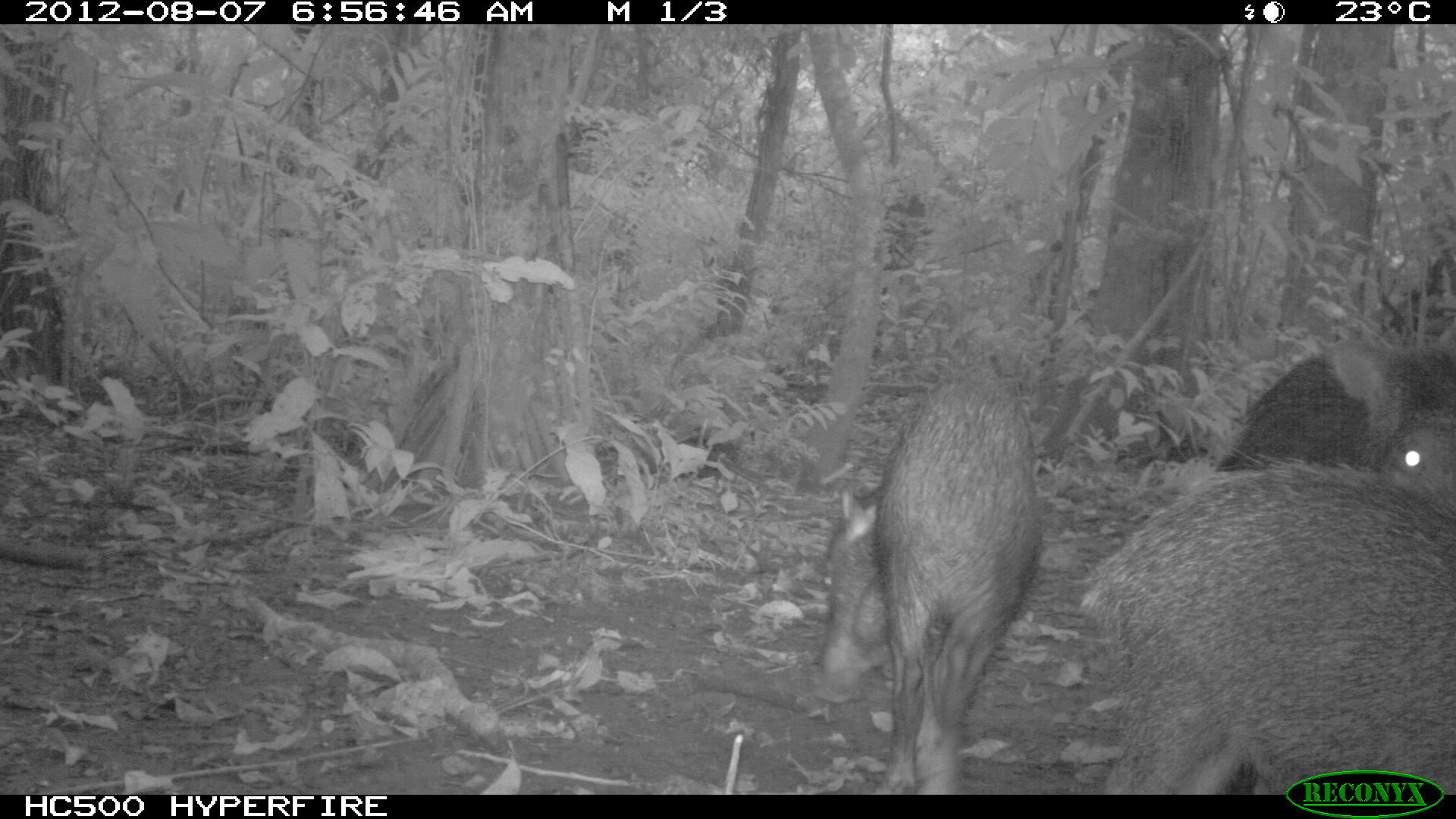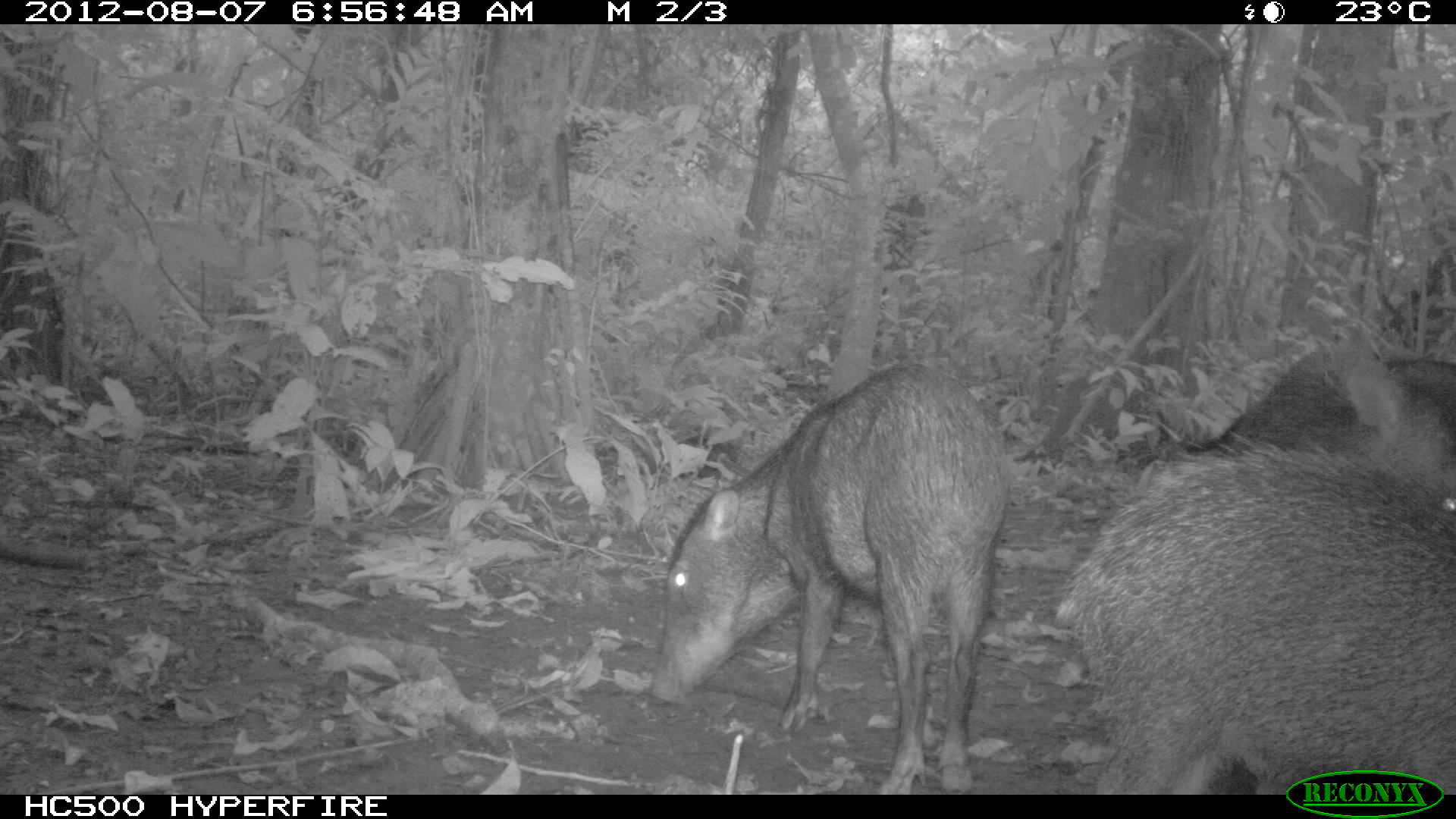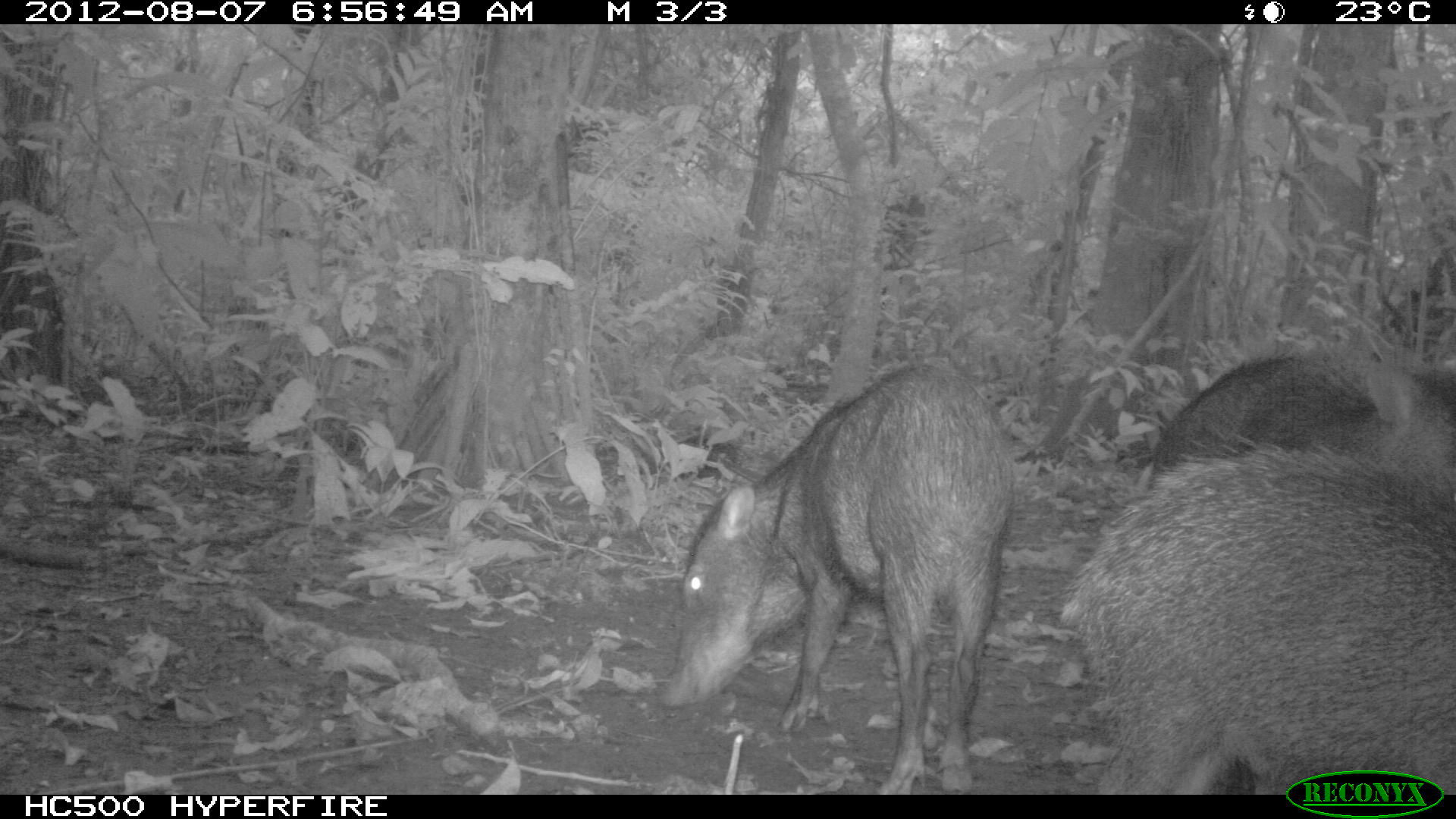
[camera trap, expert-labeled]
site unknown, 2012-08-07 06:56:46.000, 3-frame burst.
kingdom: Animalia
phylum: Chordata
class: Mammalia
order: Artiodactyla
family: Tayassuidae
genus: Tayassu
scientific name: Tayassu pecari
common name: white-lipped peccary